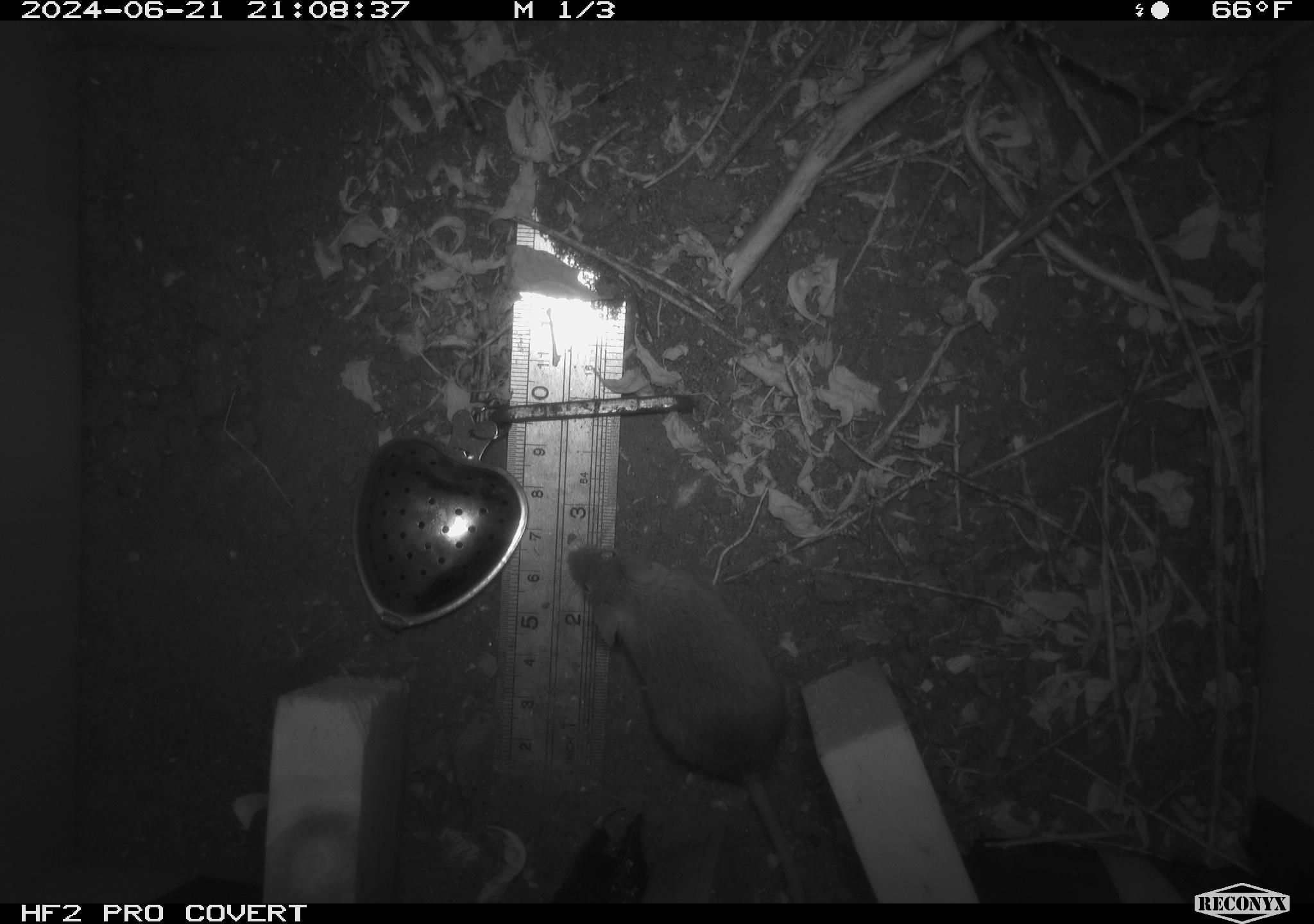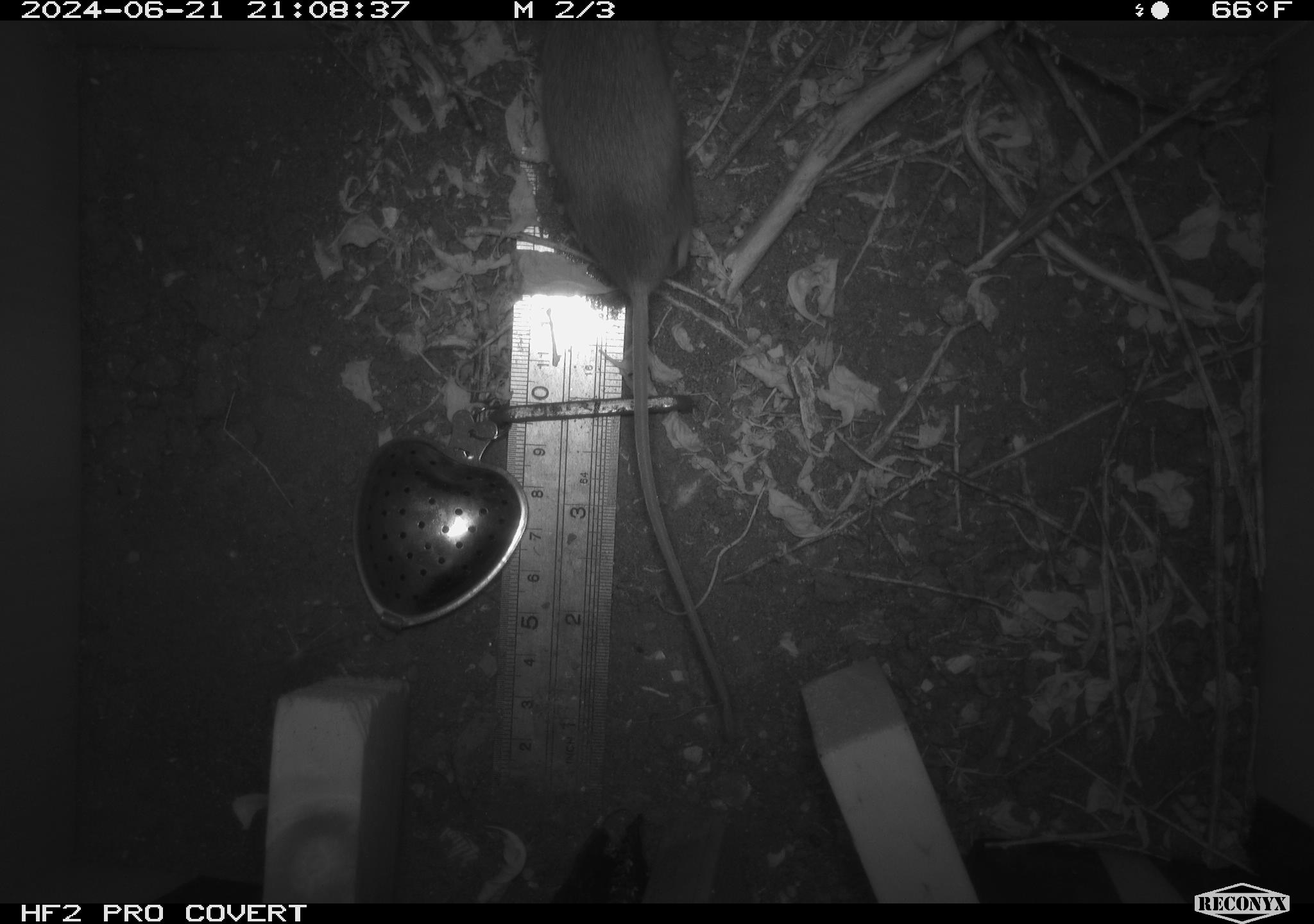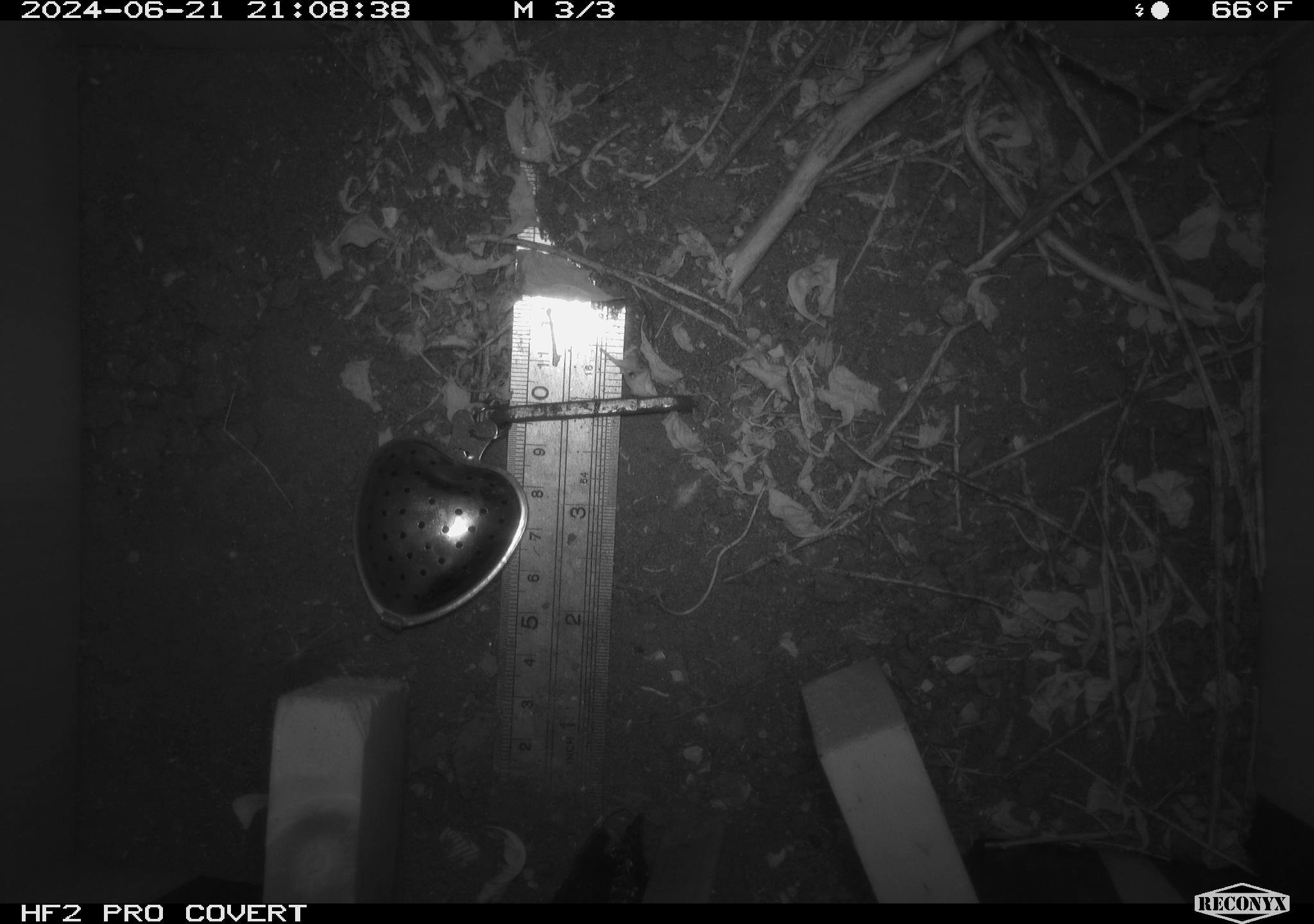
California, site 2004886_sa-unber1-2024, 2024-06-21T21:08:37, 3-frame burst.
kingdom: Animalia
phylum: Chordata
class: Mammalia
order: Rodentia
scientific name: Rodentia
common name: mouse species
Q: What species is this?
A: Mouse species (Rodentia).